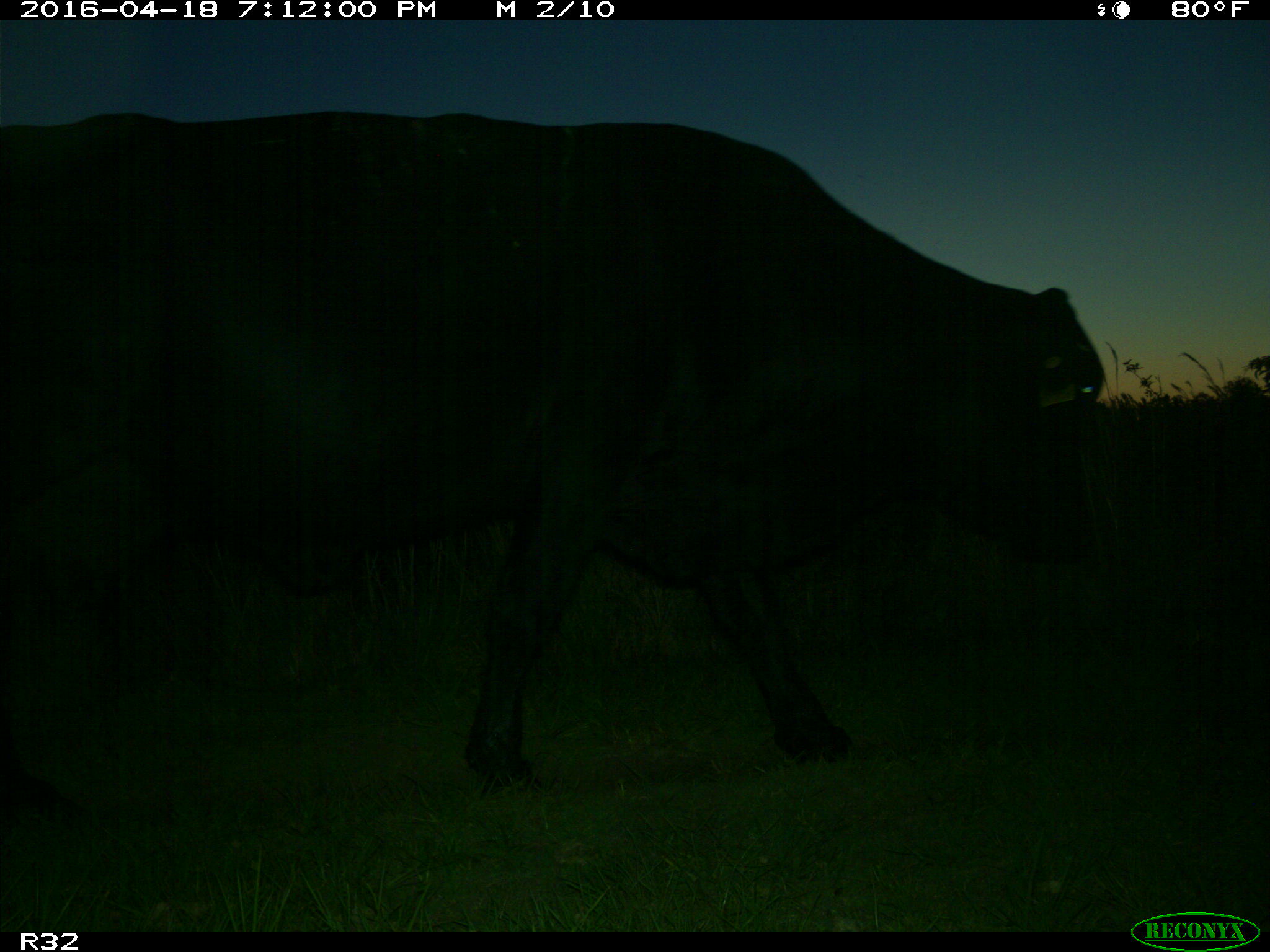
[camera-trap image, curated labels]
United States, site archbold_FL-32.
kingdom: Animalia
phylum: Chordata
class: Mammalia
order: Artiodactyla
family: Bovidae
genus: Bos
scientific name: Bos taurus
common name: domestic cow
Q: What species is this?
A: Bos taurus (domestic cow).